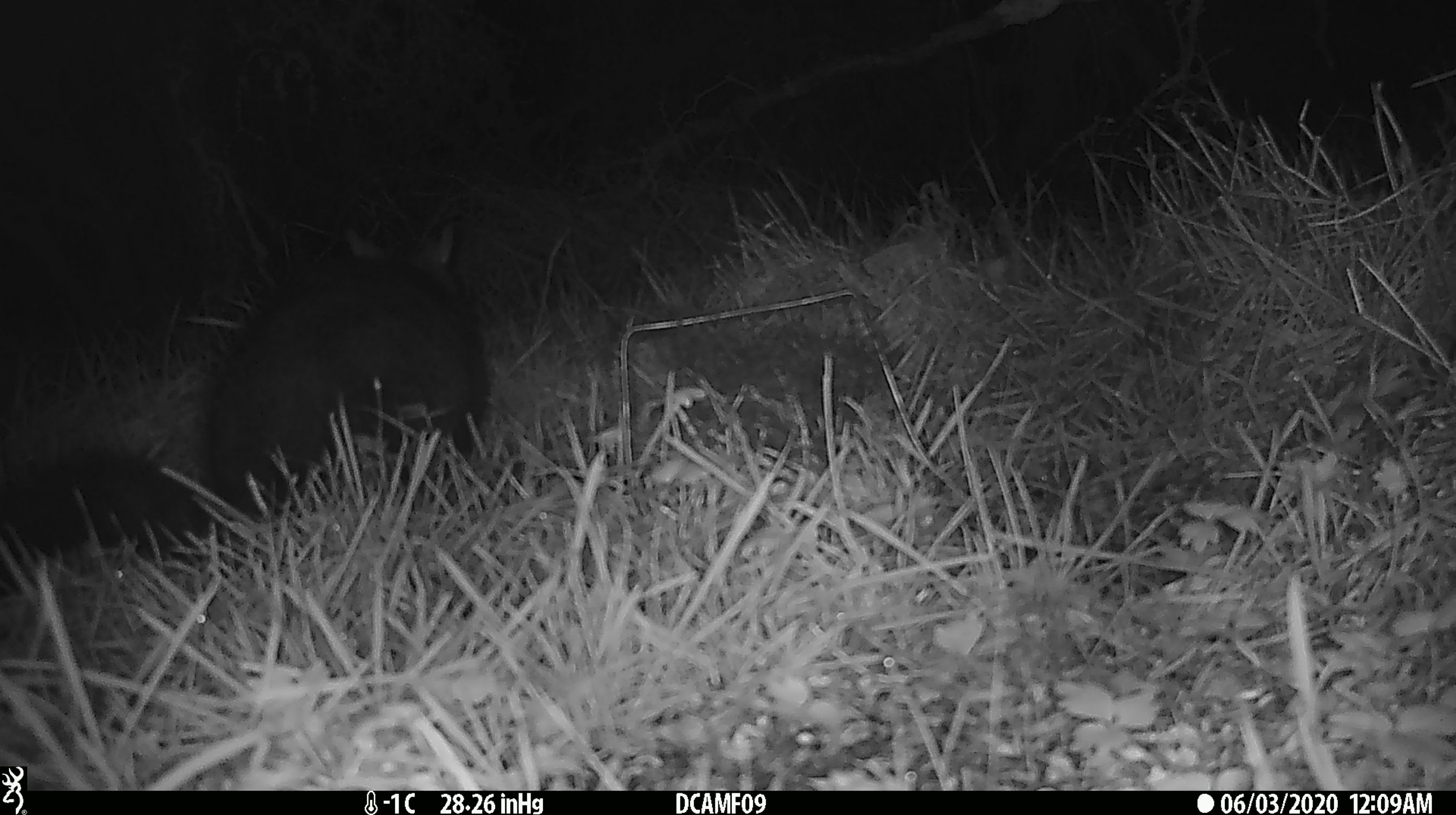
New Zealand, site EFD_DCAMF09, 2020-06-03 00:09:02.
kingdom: Animalia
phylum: Chordata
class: Mammalia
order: Diprotodontia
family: Phalangeridae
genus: Trichosurus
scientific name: Trichosurus vulpecula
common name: common brushtail possum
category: possum